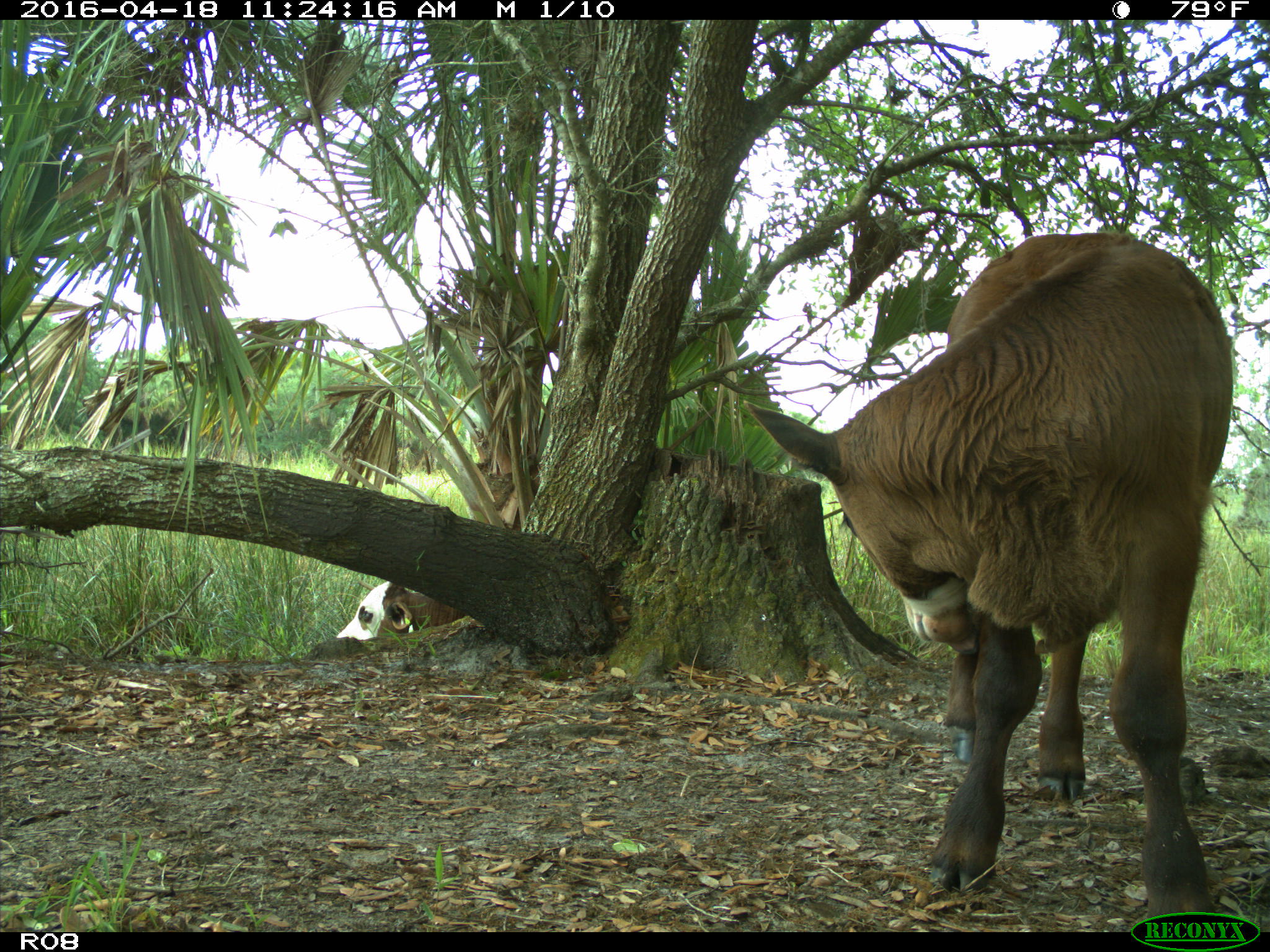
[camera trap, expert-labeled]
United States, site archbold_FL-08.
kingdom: Animalia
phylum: Chordata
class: Mammalia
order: Artiodactyla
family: Bovidae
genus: Bos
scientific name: Bos taurus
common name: domestic cow